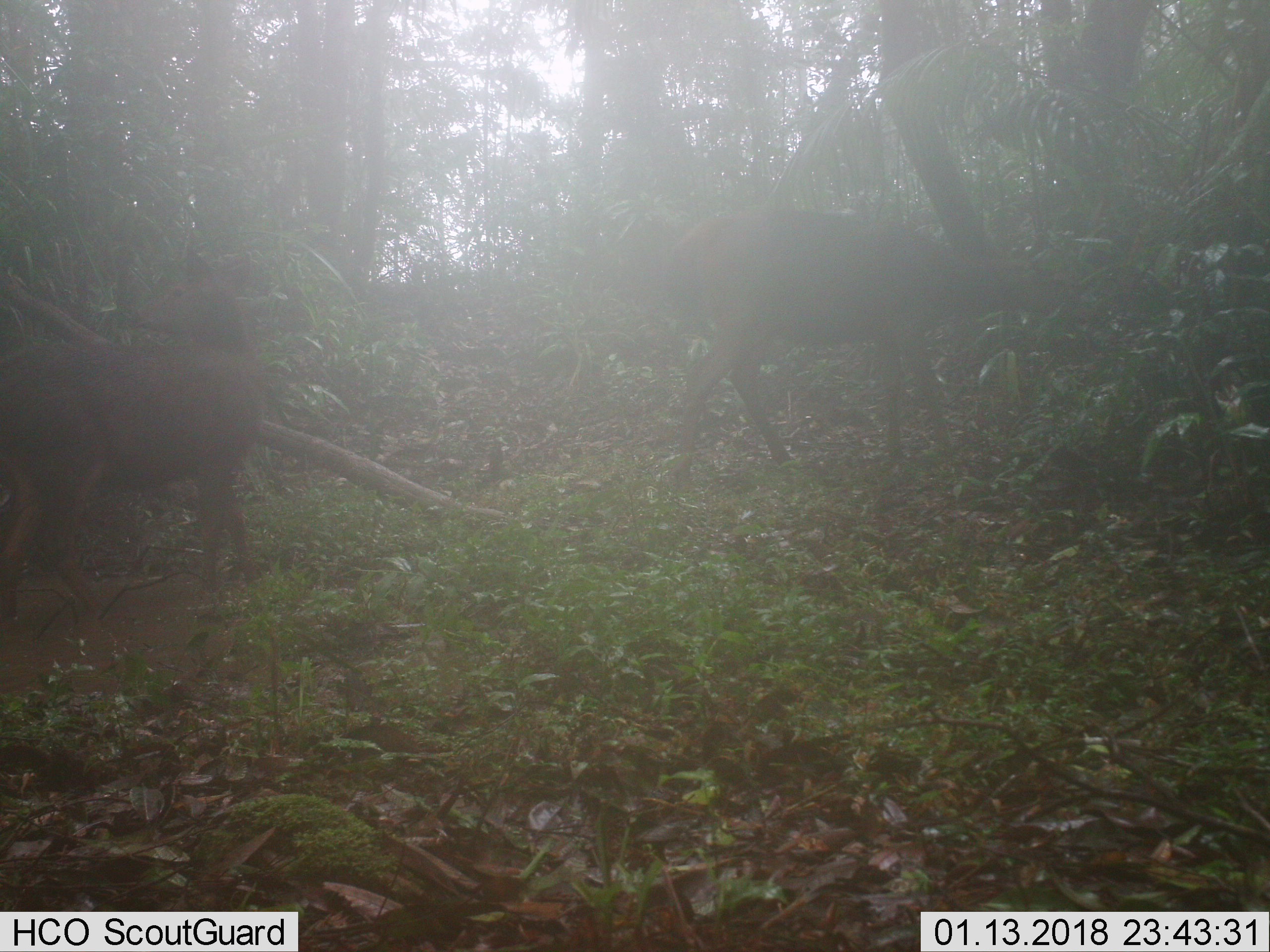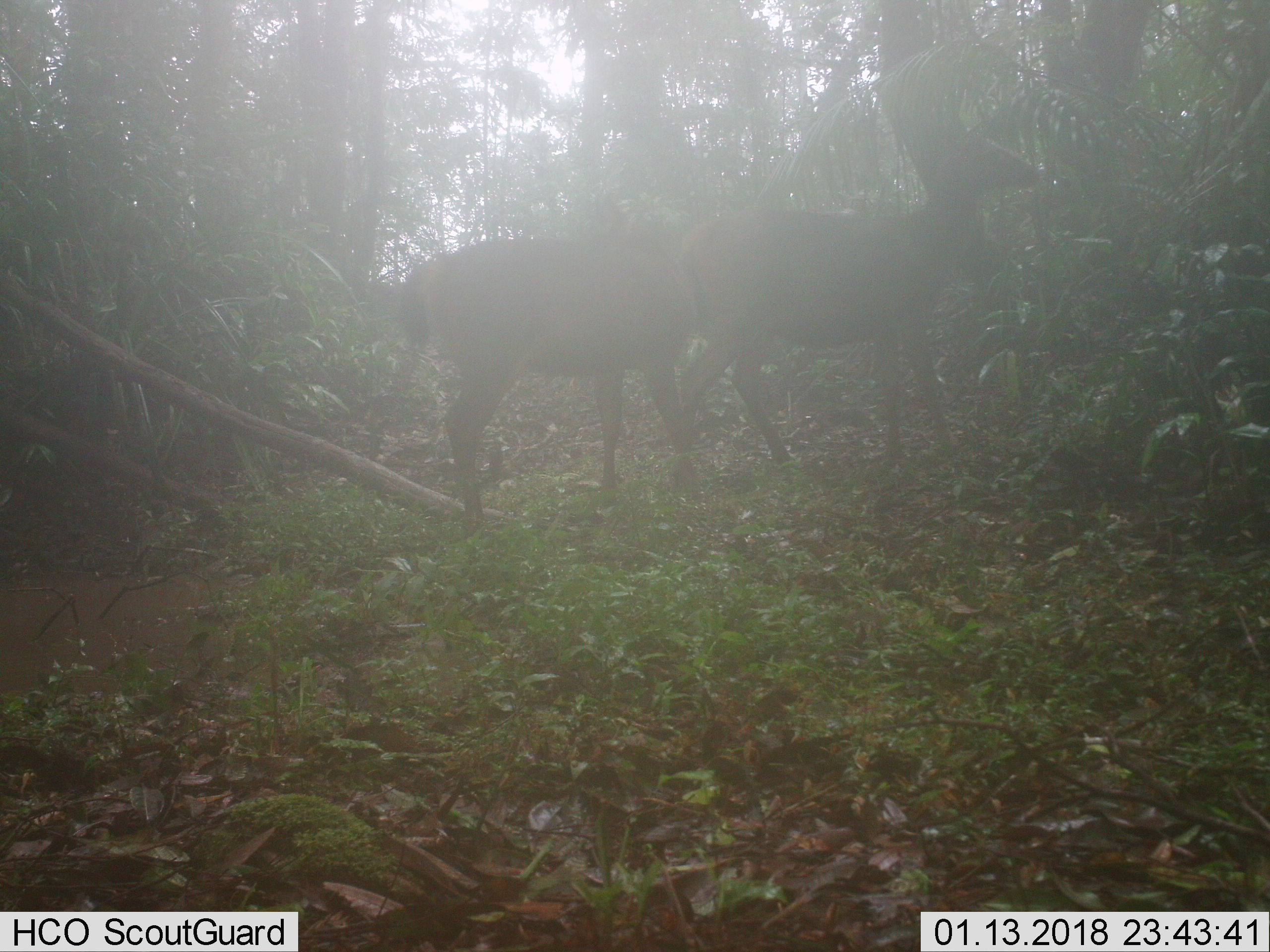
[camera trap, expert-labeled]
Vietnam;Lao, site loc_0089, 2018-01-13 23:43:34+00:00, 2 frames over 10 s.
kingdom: Animalia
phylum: Chordata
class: Mammalia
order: Artiodactyla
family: Cervidae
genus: Rusa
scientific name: Rusa unicolor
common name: sambar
Sambar (Rusa unicolor). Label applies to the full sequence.